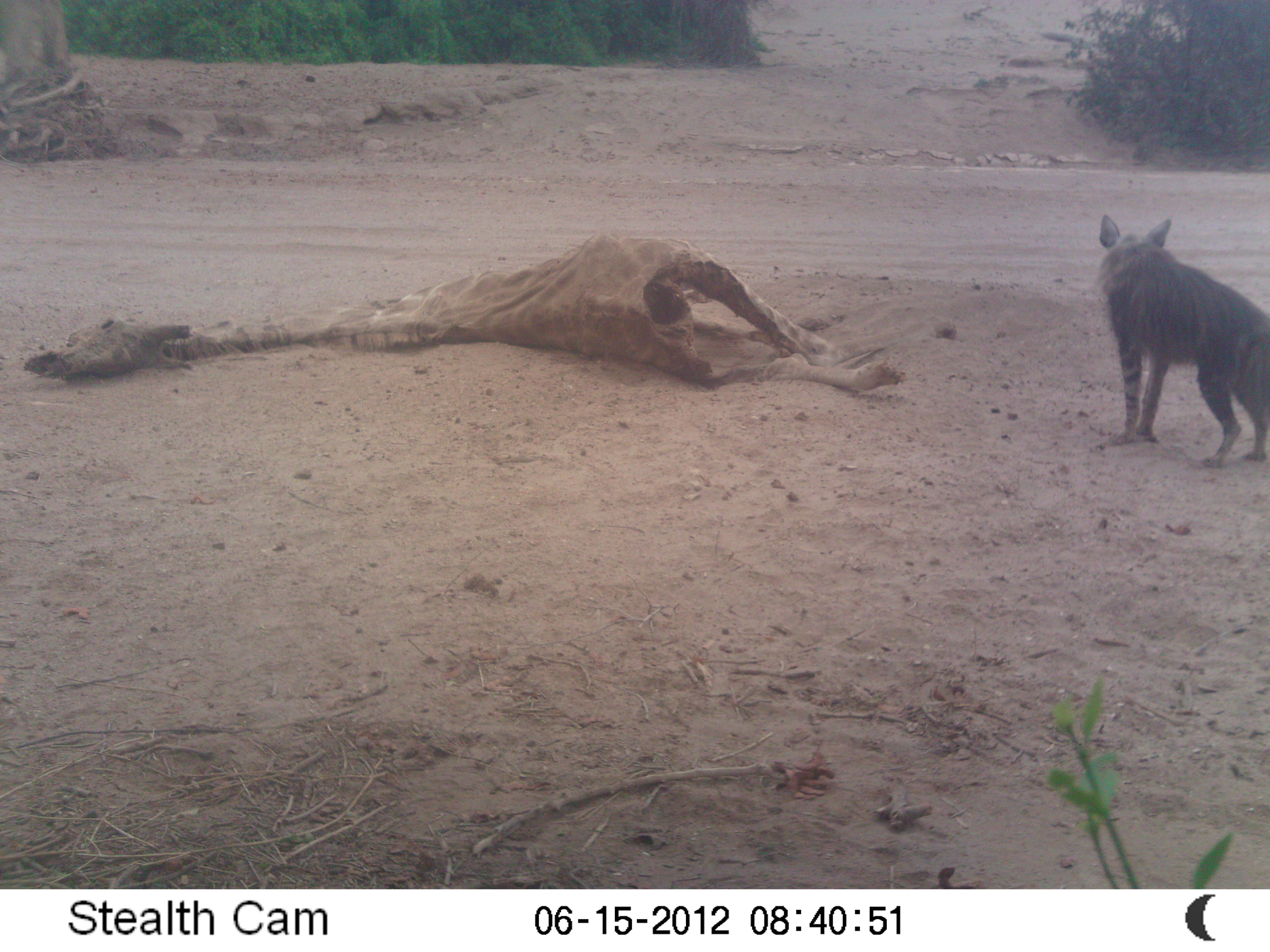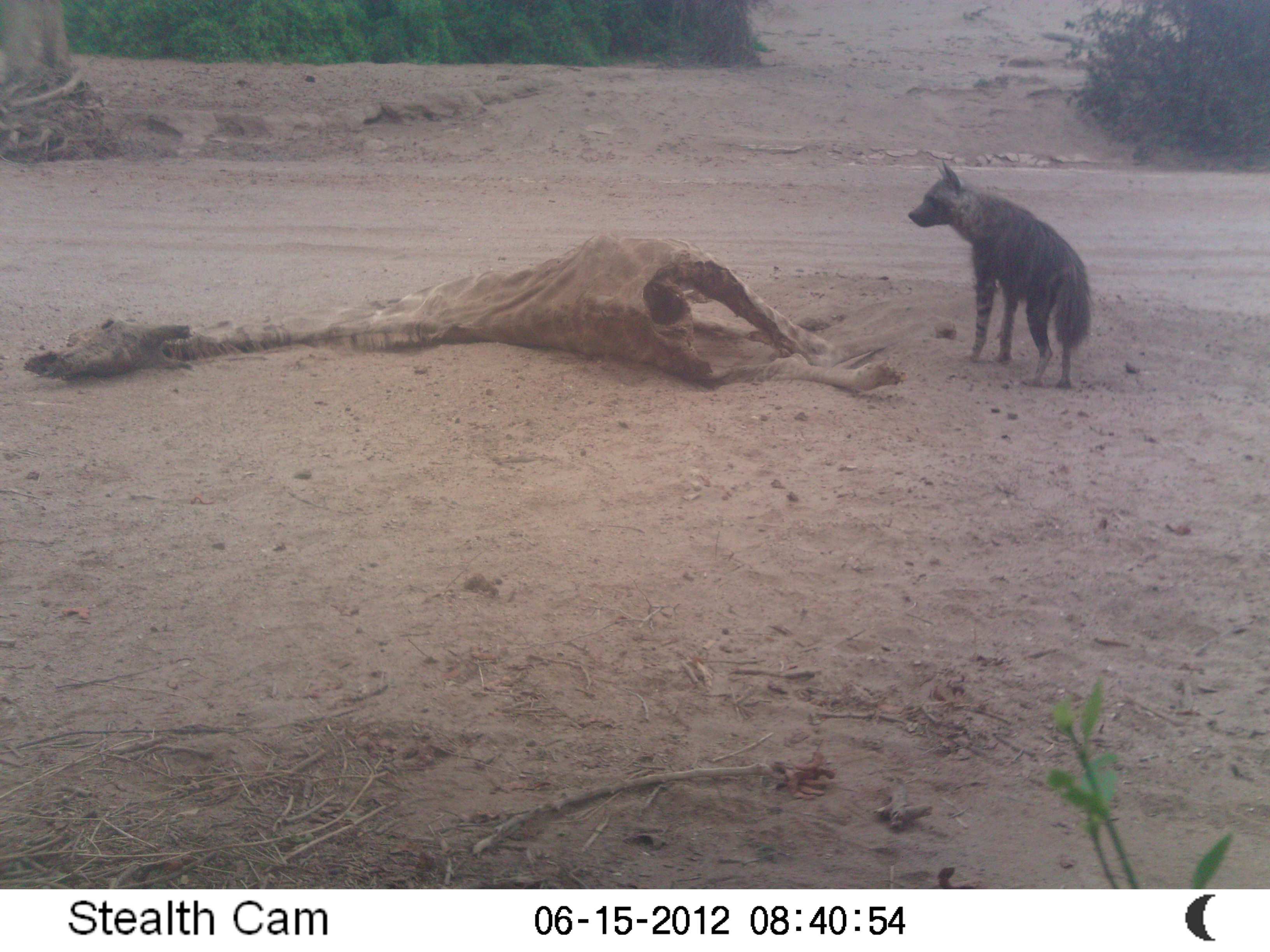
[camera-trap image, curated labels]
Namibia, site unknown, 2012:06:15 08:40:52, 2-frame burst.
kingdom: Animalia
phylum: Chordata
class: Mammalia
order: Carnivora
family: Hyaenidae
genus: Parahyaena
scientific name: Parahyaena brunnea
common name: brown hyena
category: hyaena brunnea